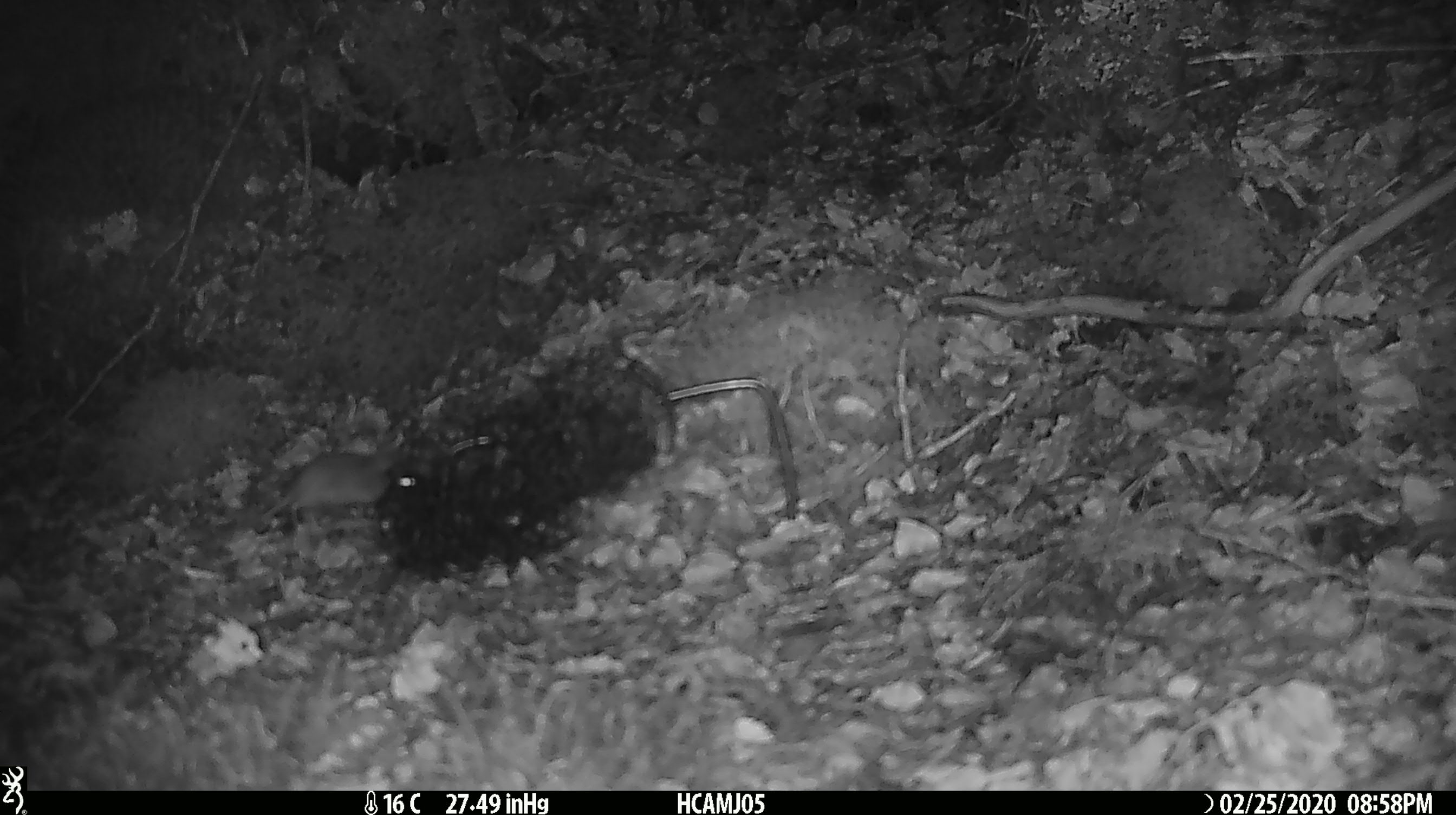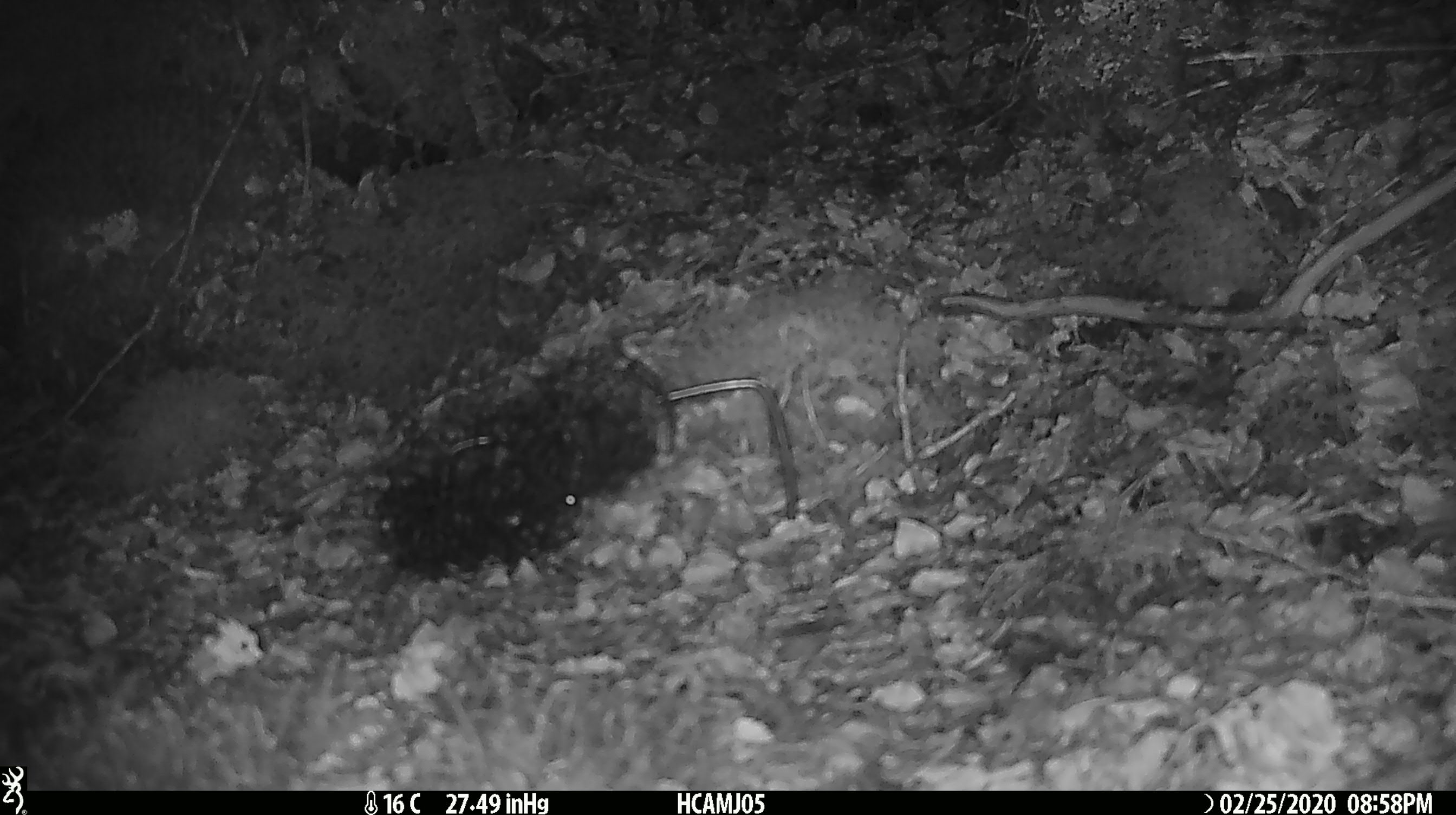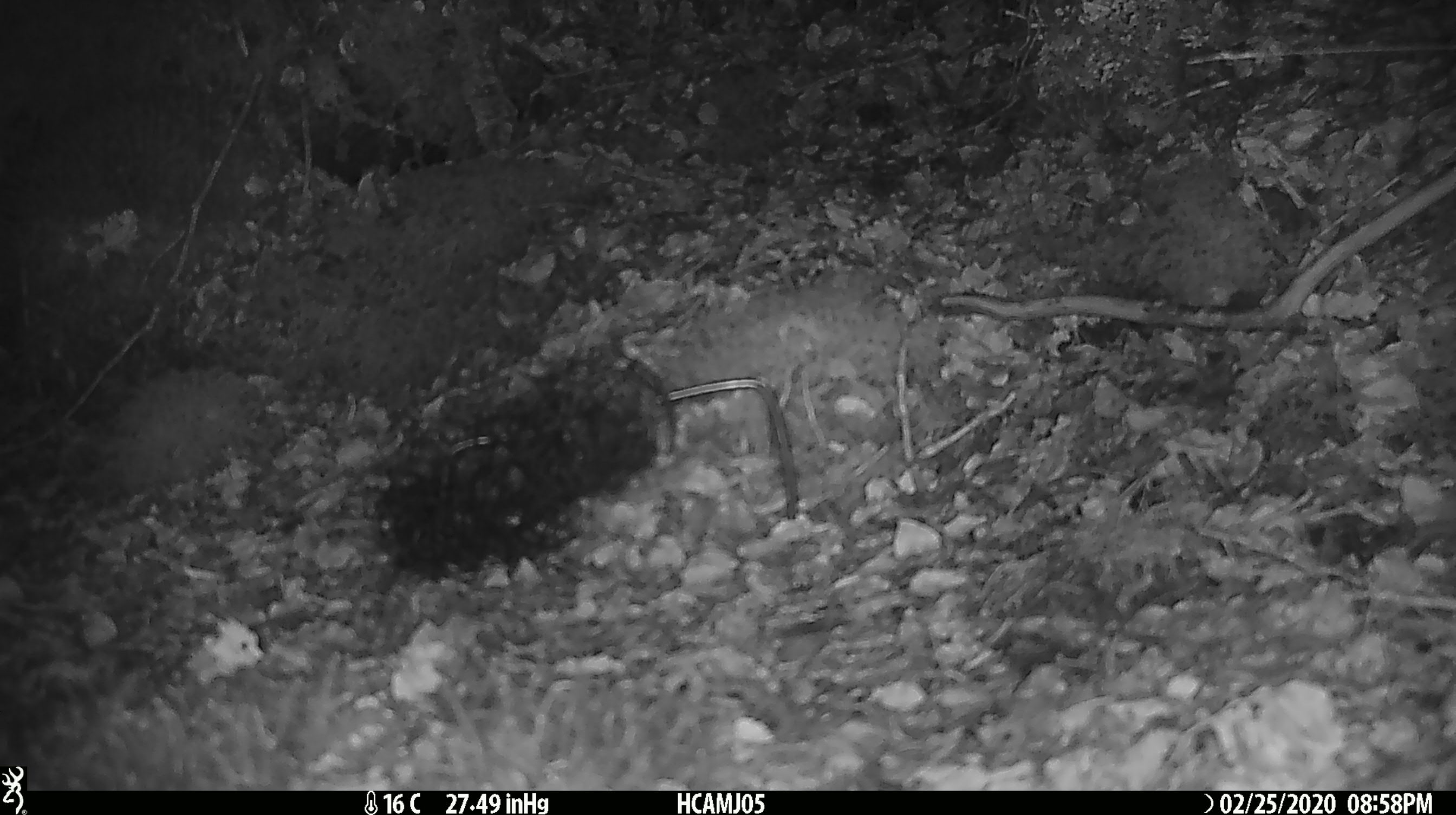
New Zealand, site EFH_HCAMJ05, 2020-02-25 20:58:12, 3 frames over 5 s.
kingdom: Animalia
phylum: Chordata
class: Mammalia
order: Rodentia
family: Muridae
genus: Mus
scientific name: Mus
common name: mouse